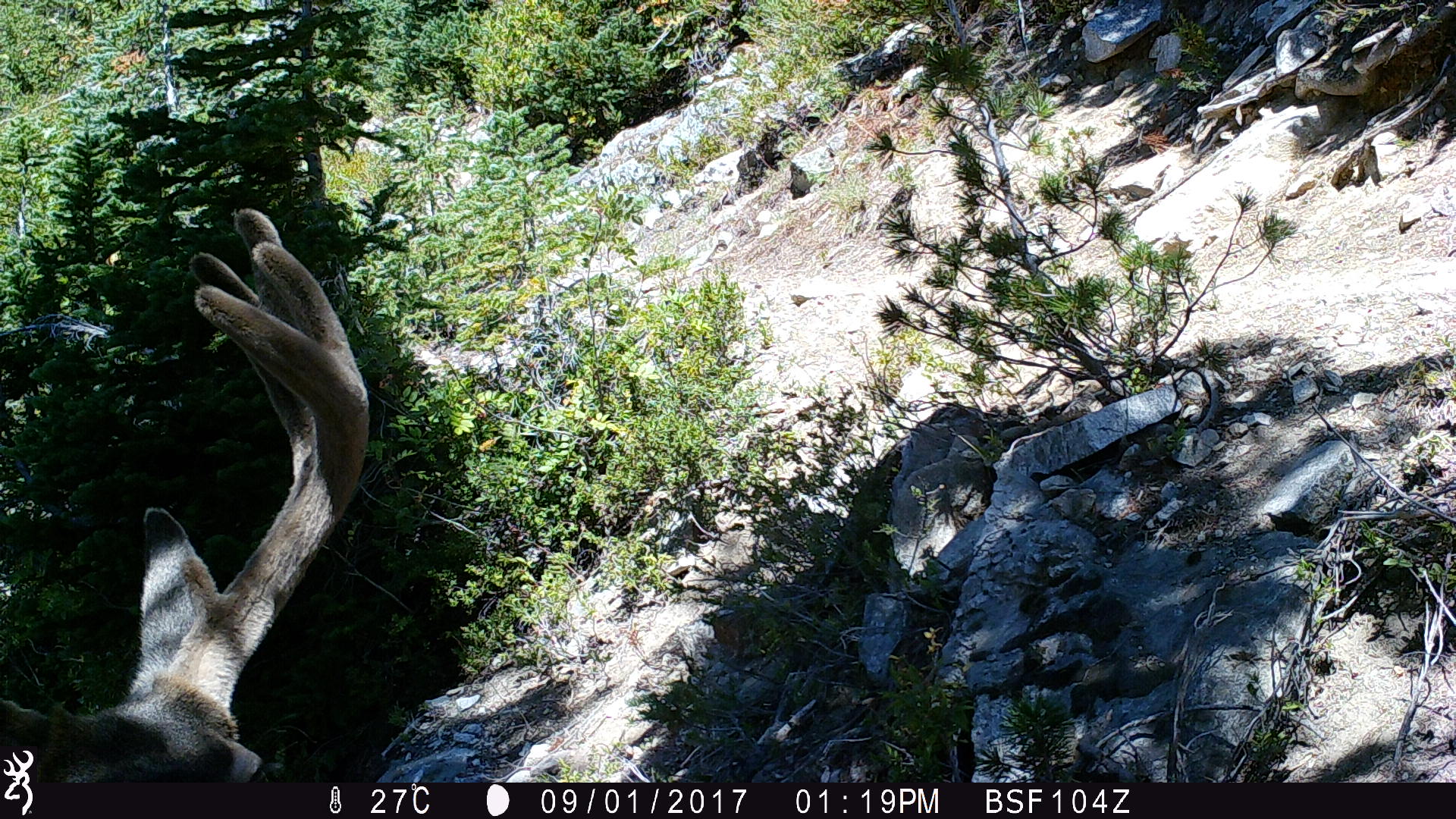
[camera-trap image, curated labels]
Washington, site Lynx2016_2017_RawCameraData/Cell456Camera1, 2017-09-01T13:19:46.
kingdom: Animalia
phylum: Chordata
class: Mammalia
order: Artiodactyla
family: Cervidae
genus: Odocoileus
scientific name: Odocoileus hemionus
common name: mule deer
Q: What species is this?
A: Odocoileus hemionus (mule deer).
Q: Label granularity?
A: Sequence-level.